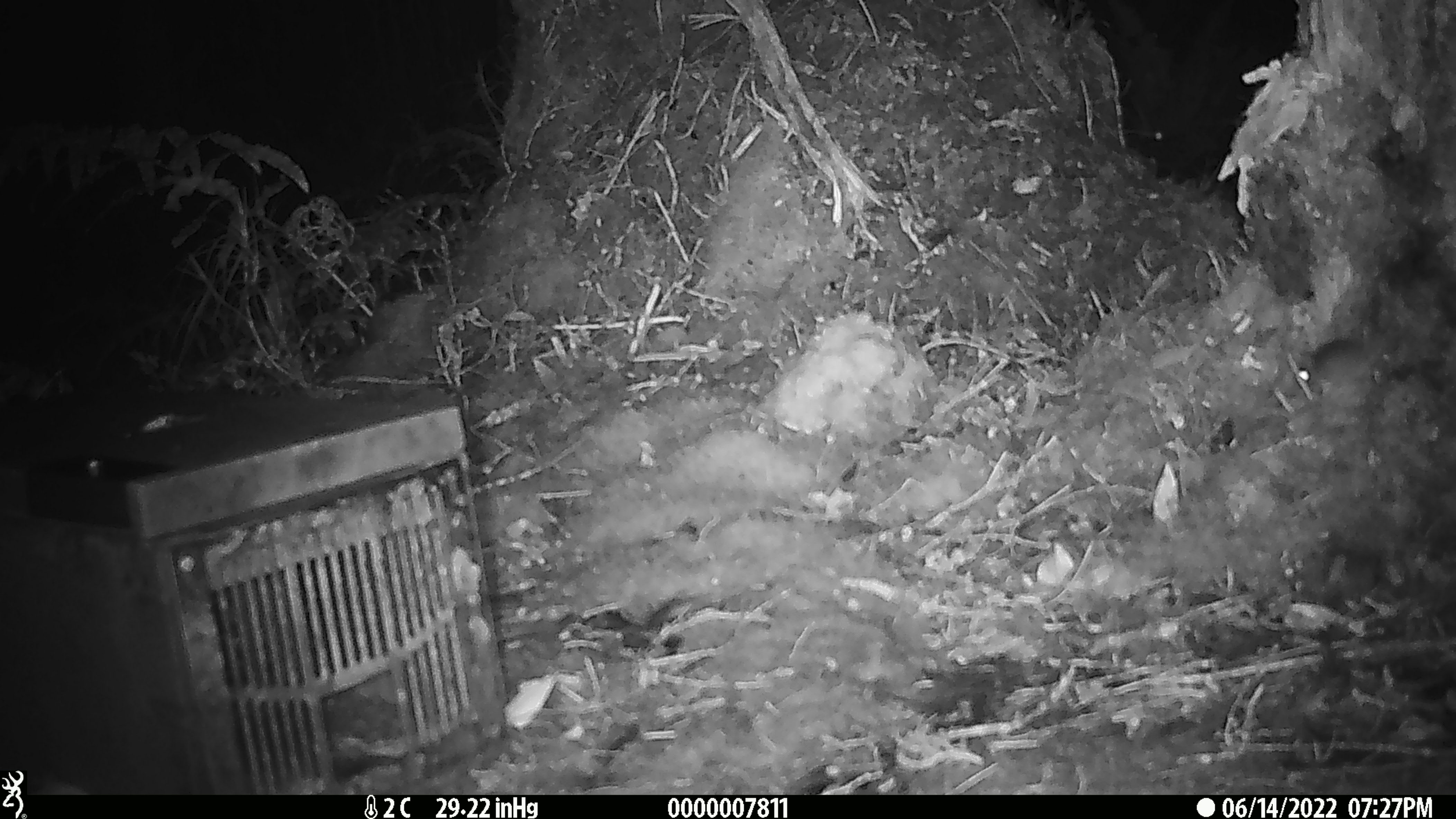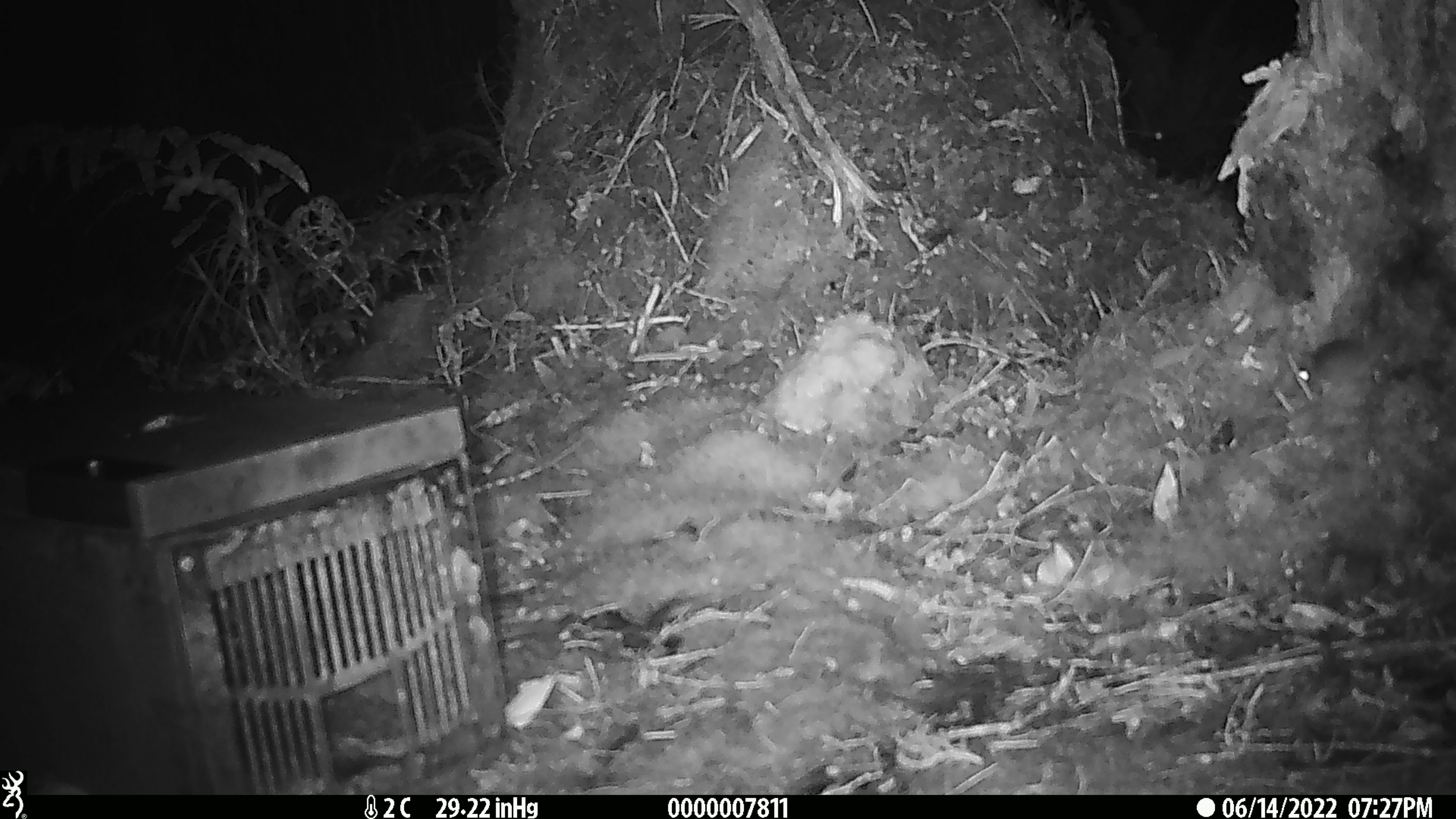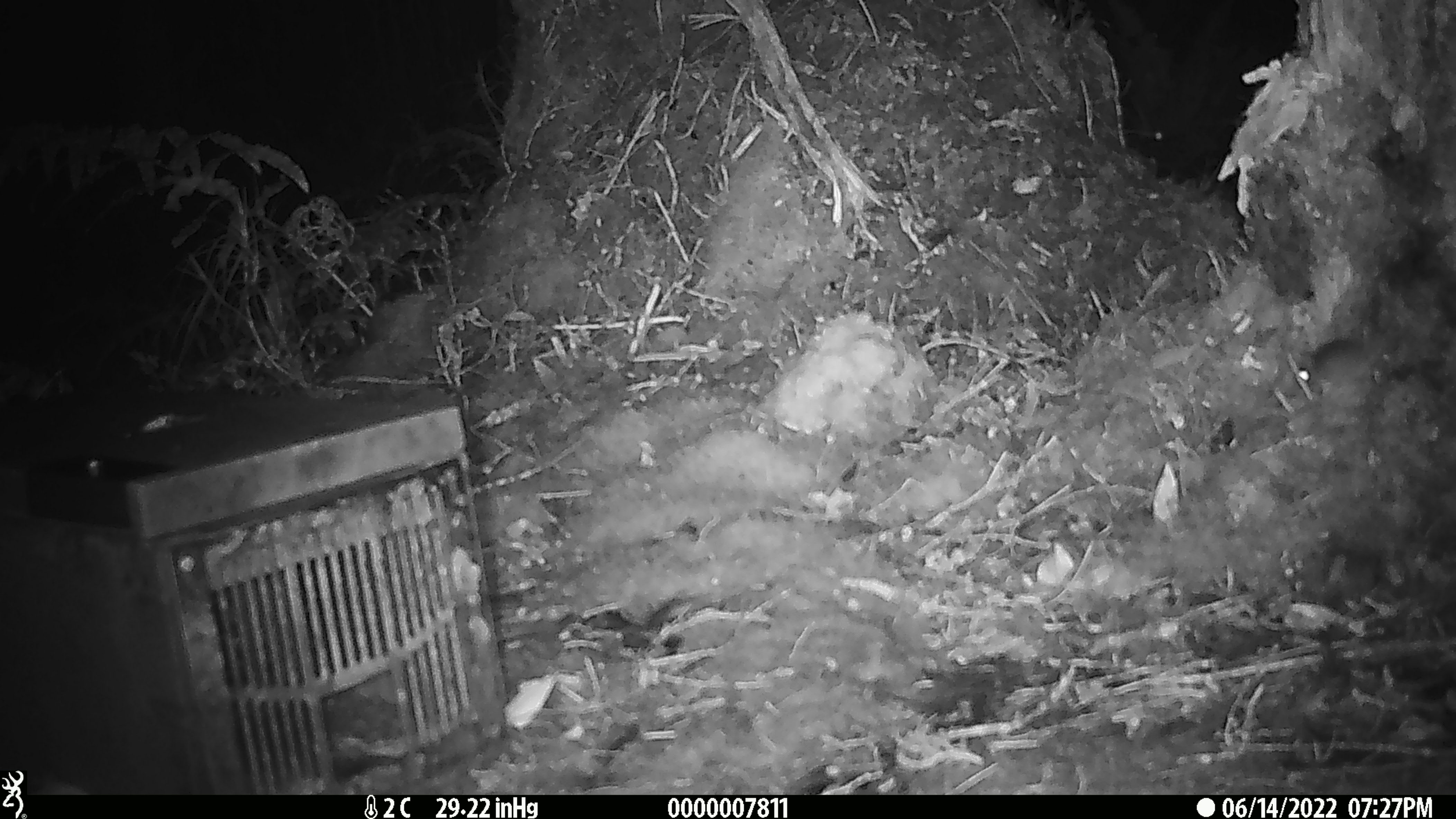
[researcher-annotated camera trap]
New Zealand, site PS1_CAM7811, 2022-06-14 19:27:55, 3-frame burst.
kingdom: Animalia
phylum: Chordata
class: Mammalia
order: Rodentia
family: Muridae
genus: Mus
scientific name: Mus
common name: mouse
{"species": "mouse (Mus)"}